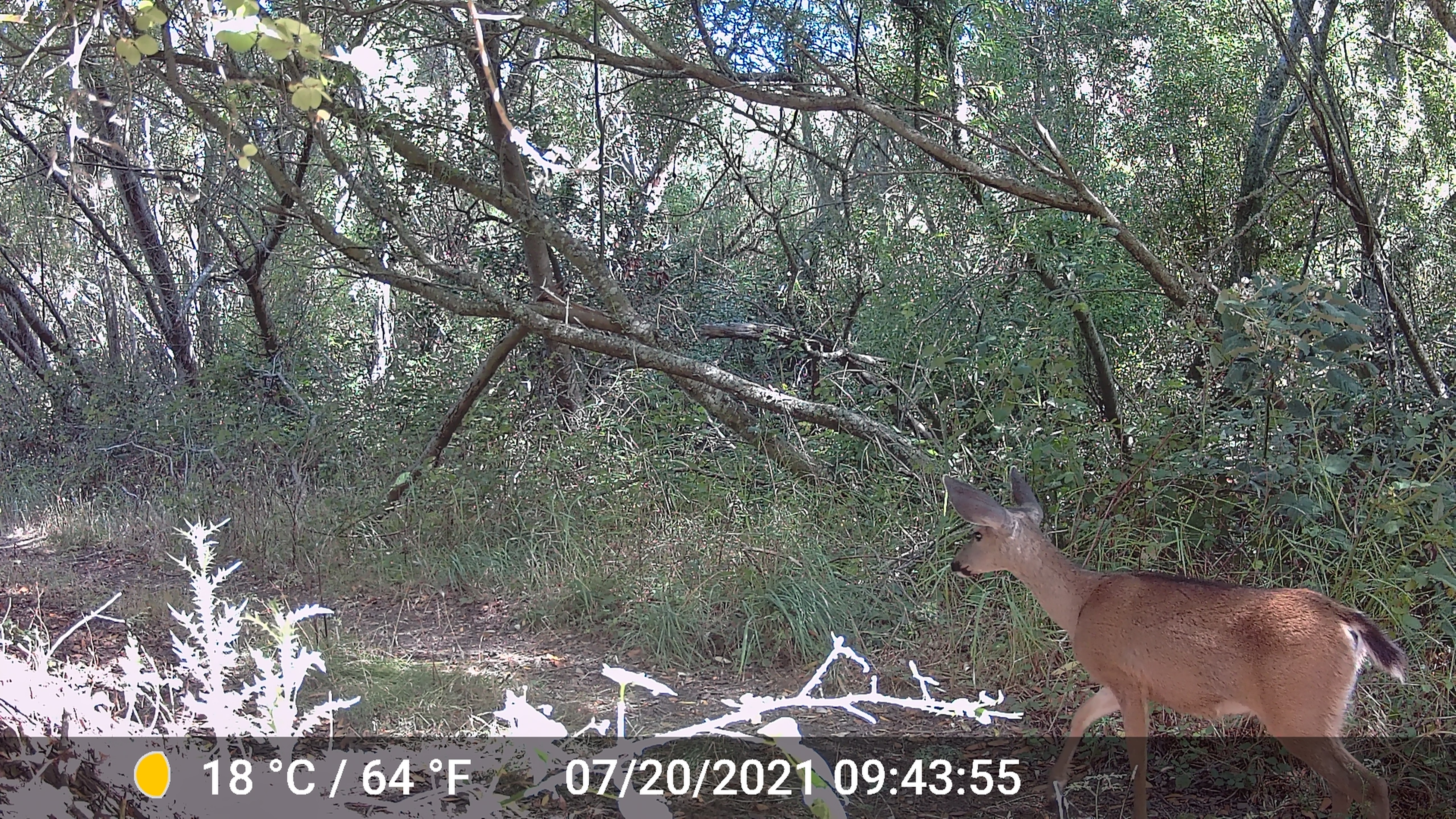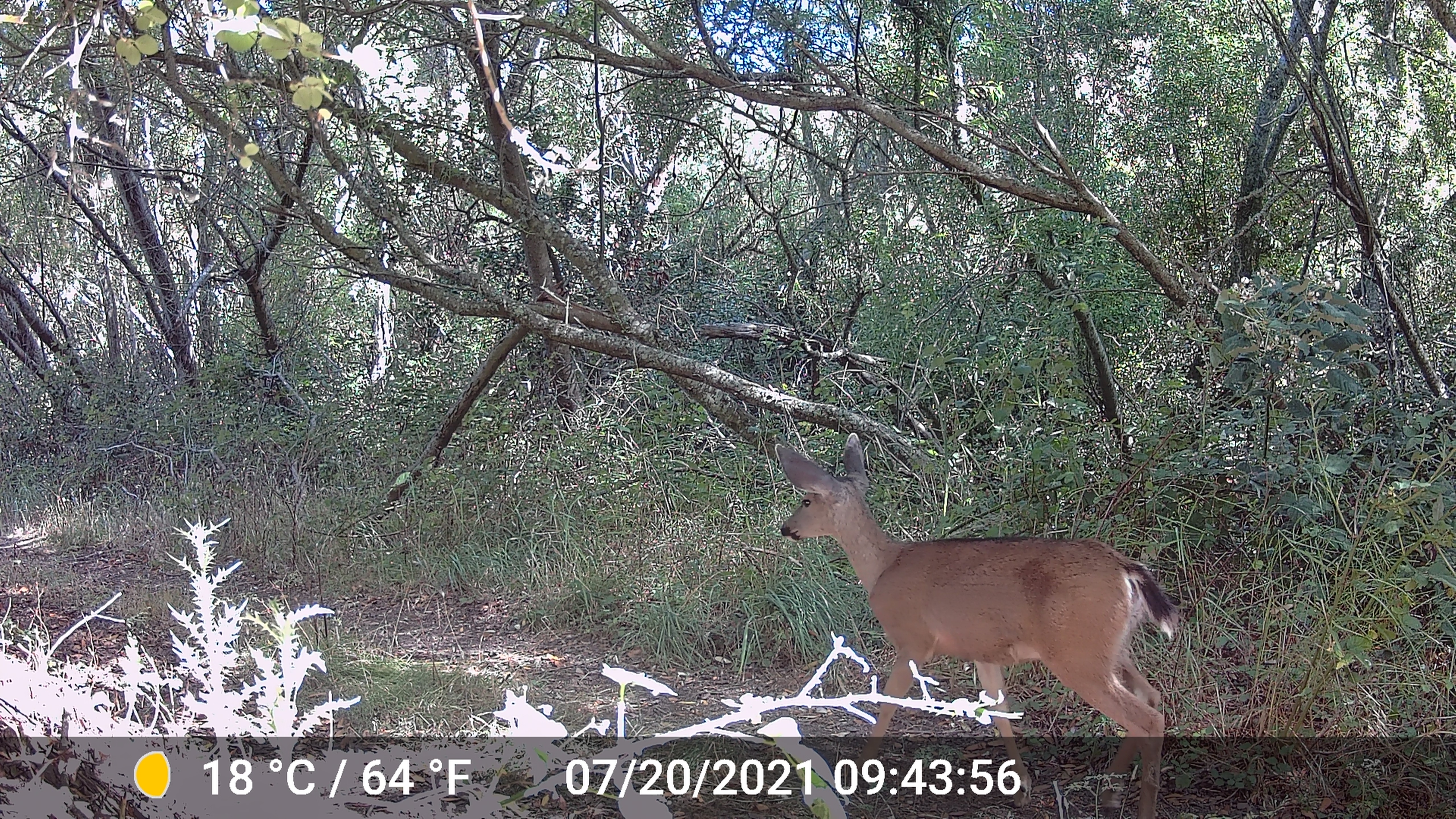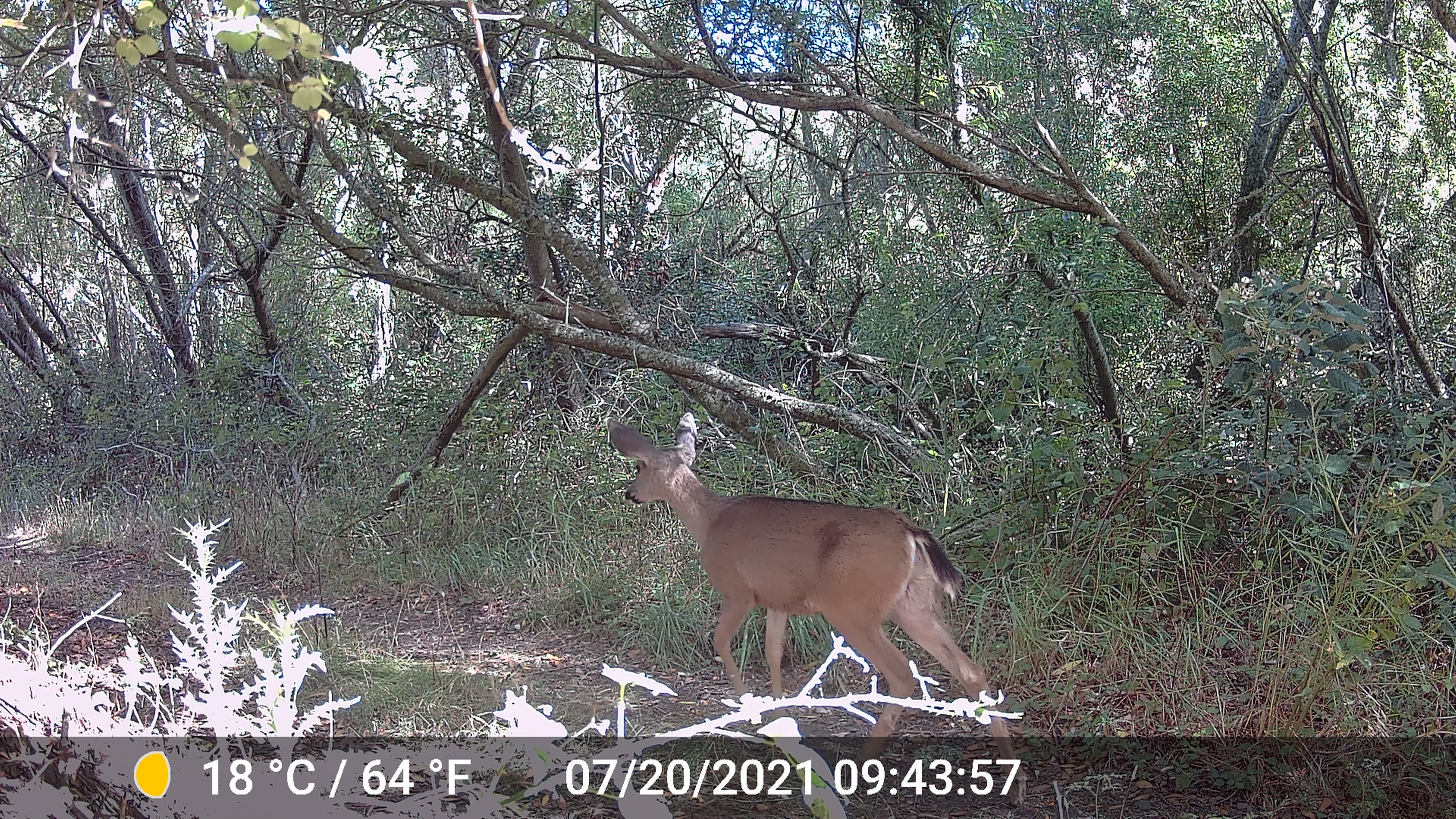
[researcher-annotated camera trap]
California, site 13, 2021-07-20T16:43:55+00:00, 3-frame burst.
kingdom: Animalia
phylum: Chordata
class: Mammalia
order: Artiodactyla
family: Cervidae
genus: Odocoileus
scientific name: Odocoileus hemionus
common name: mule deer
Mule deer (Odocoileus hemionus).